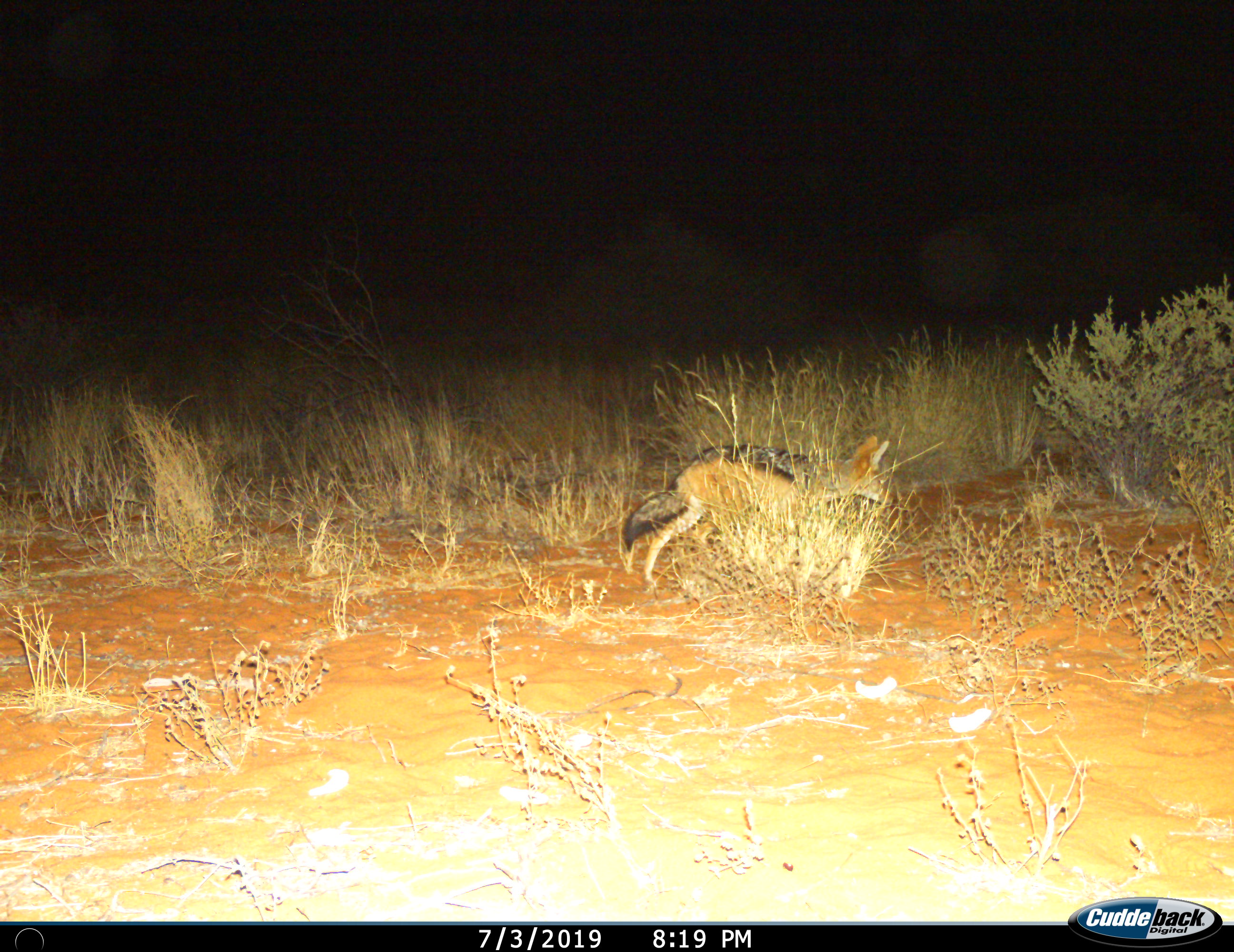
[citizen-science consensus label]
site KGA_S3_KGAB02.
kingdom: Animalia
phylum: Chordata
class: Mammalia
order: Carnivora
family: Canidae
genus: Lupulella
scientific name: Lupulella mesomelas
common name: black-backed jackal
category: jackalblackbacked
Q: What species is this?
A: Jackalblackbacked (black-backed jackal) (Lupulella mesomelas).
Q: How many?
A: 1.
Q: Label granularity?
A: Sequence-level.